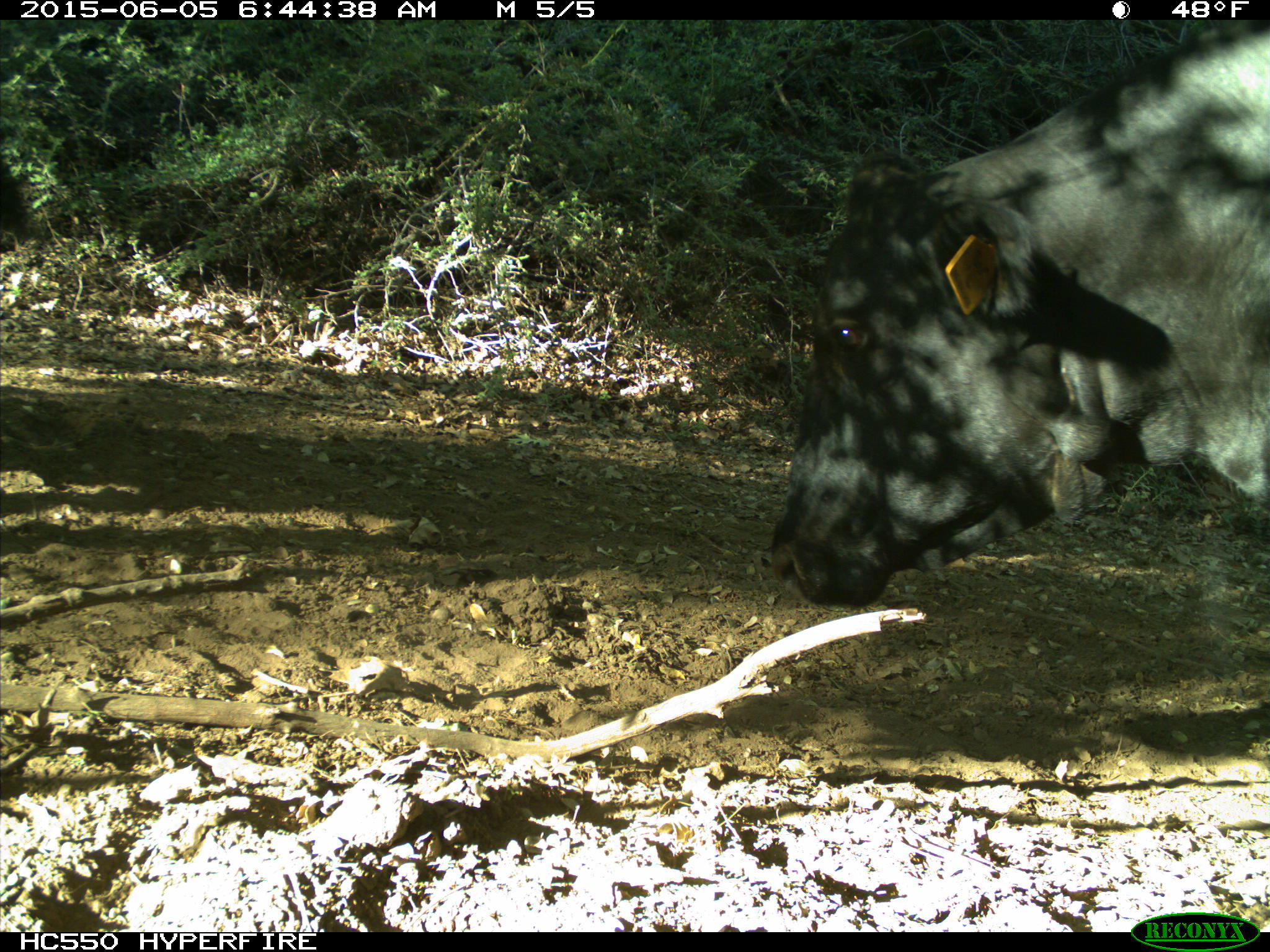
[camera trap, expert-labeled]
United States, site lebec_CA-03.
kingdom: Animalia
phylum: Chordata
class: Mammalia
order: Artiodactyla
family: Bovidae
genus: Bos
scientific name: Bos taurus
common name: domestic cow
Bos taurus (domestic cow).